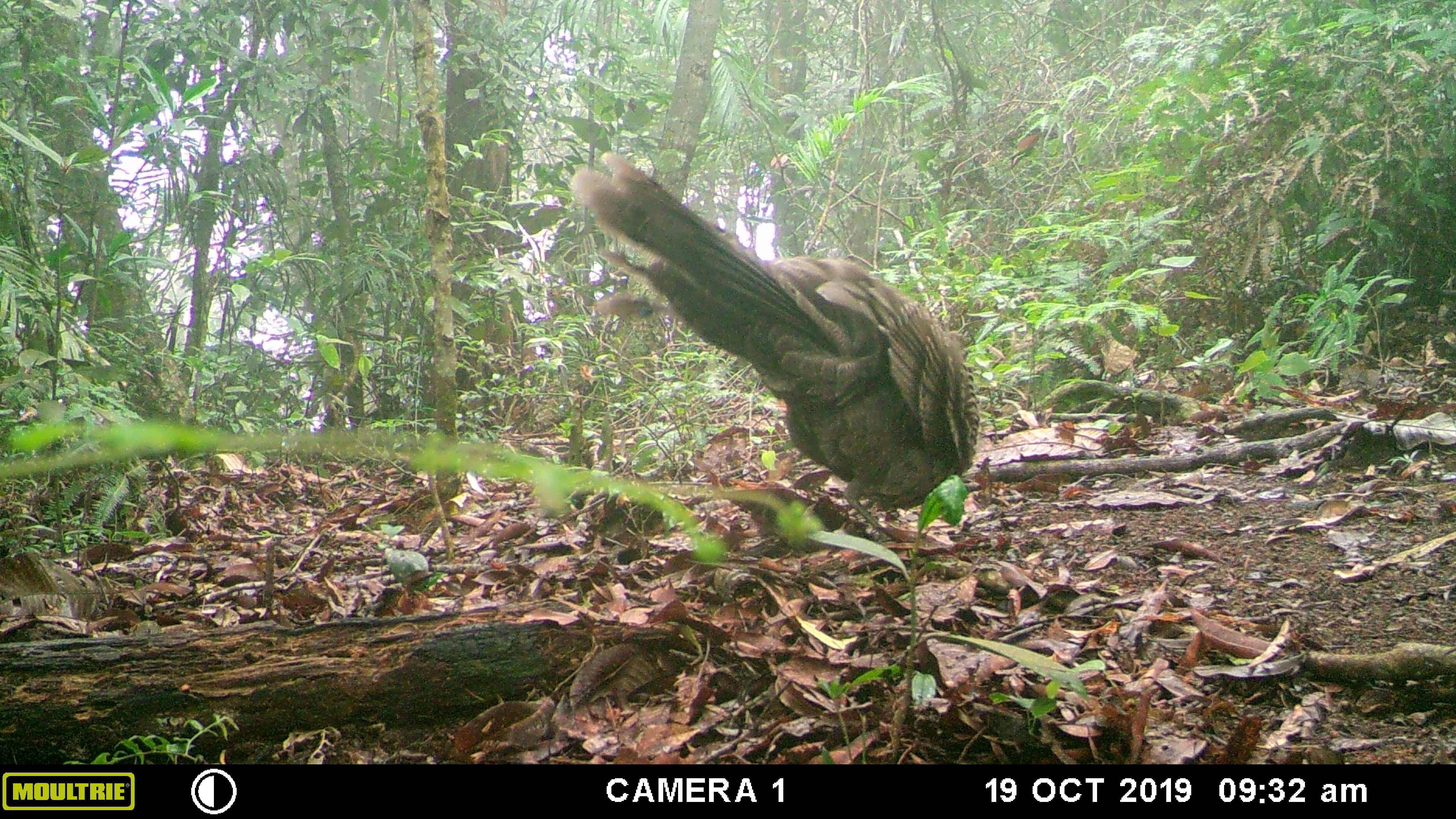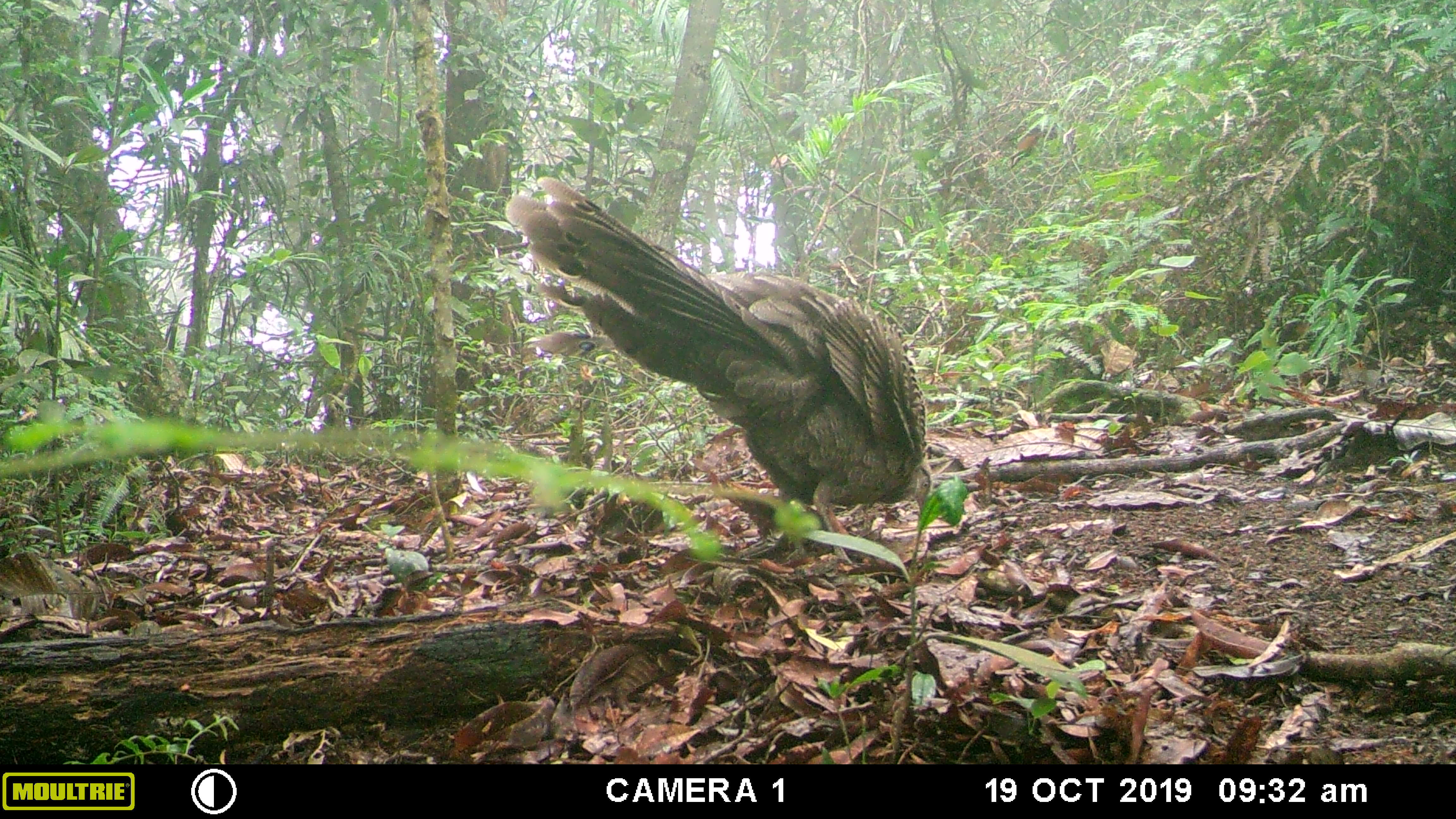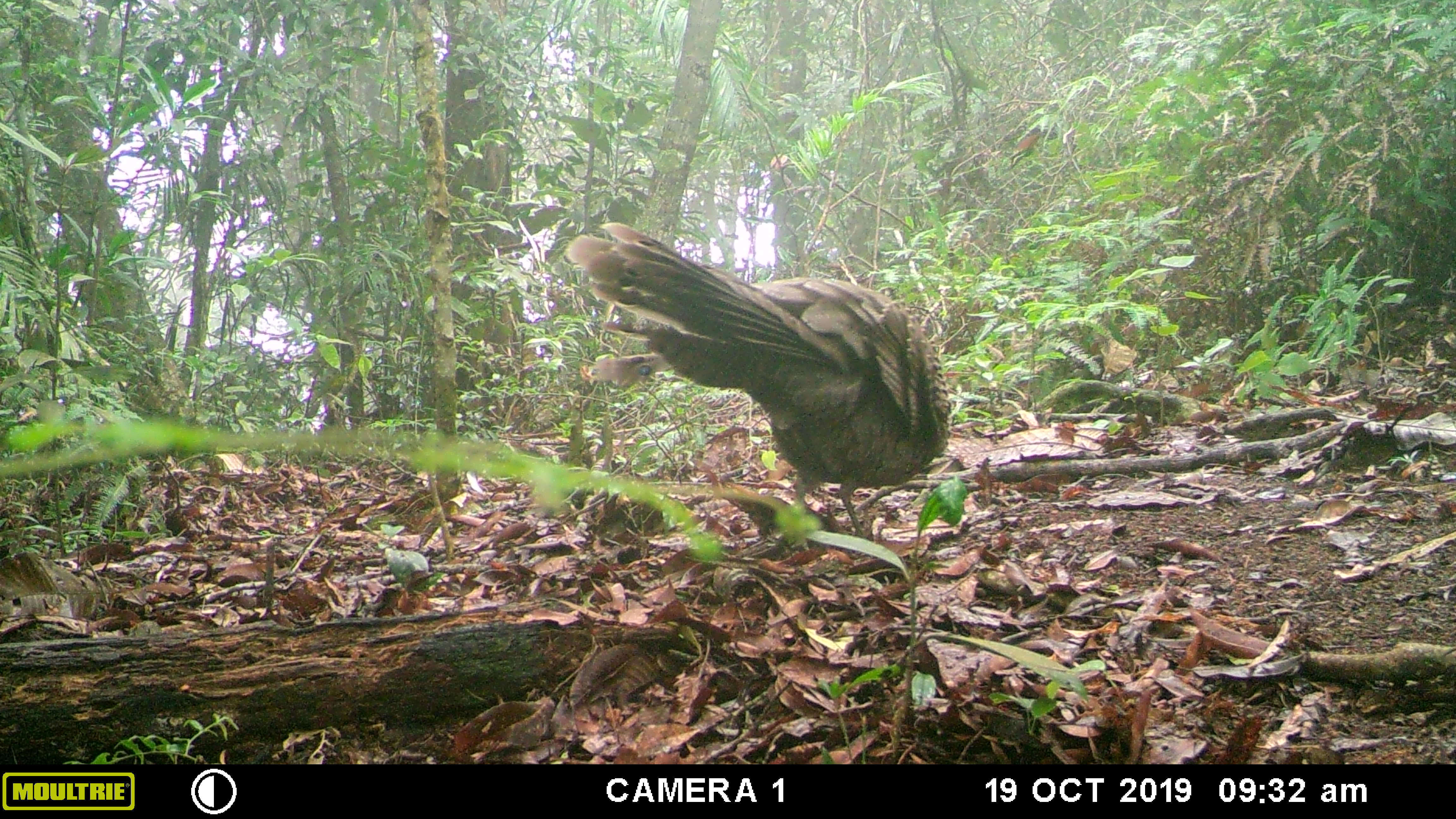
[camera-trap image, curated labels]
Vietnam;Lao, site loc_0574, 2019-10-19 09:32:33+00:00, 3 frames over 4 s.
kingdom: Animalia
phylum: Chordata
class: Aves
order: Galliformes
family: Phasianidae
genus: Polyplectron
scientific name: Polyplectron bicalcaratum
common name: gray peacock-pheasant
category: grey peacock pheasant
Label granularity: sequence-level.